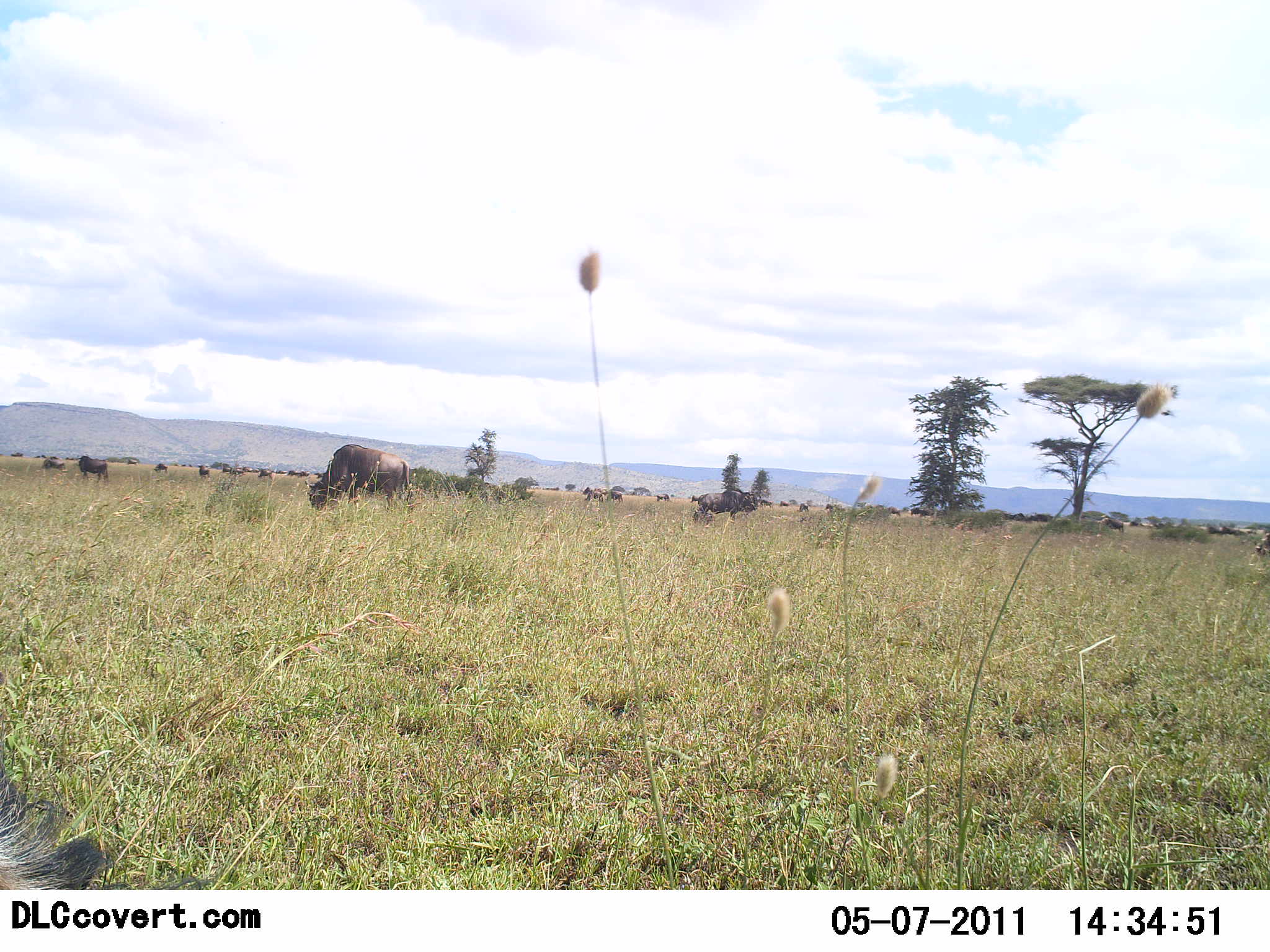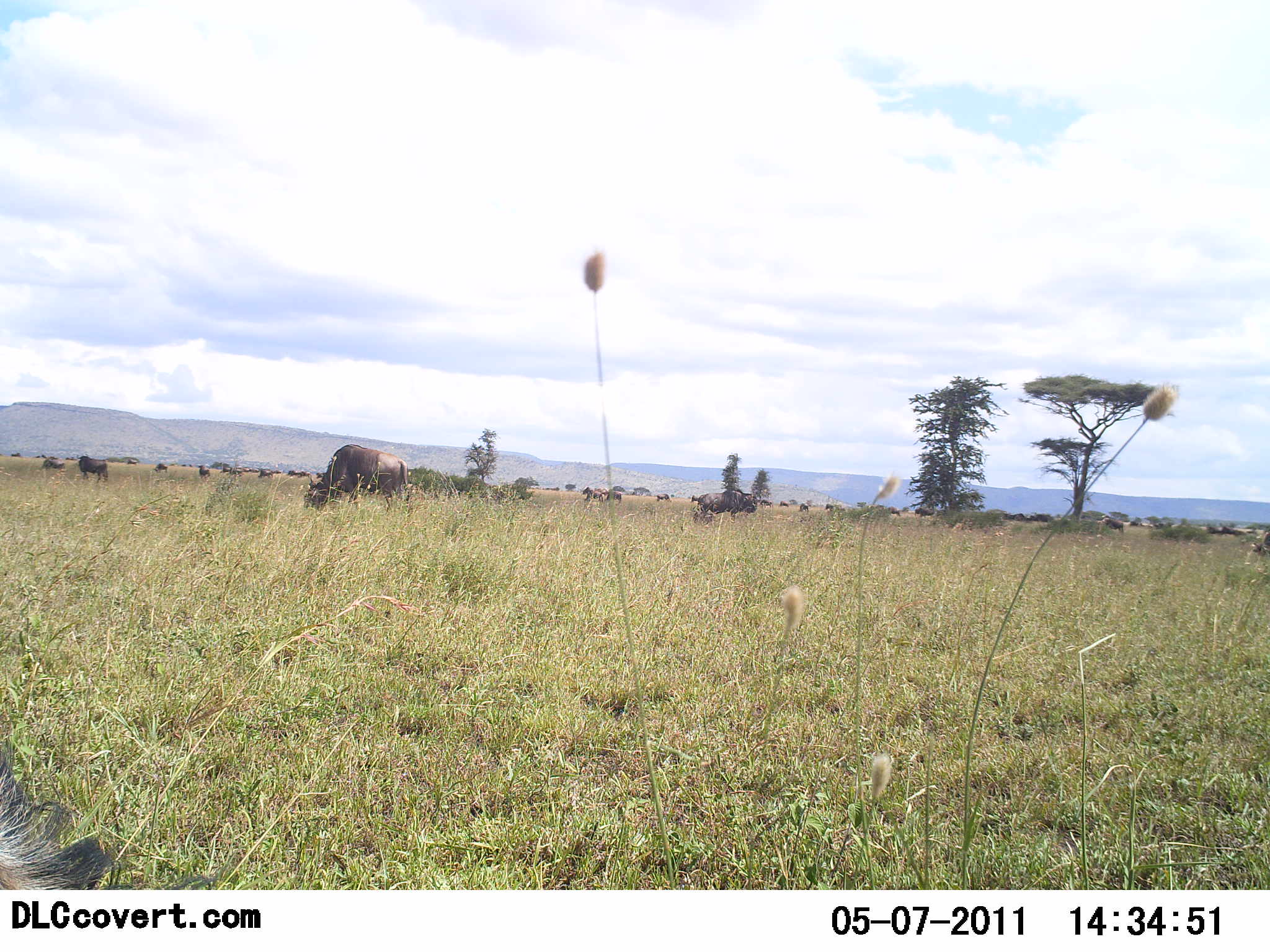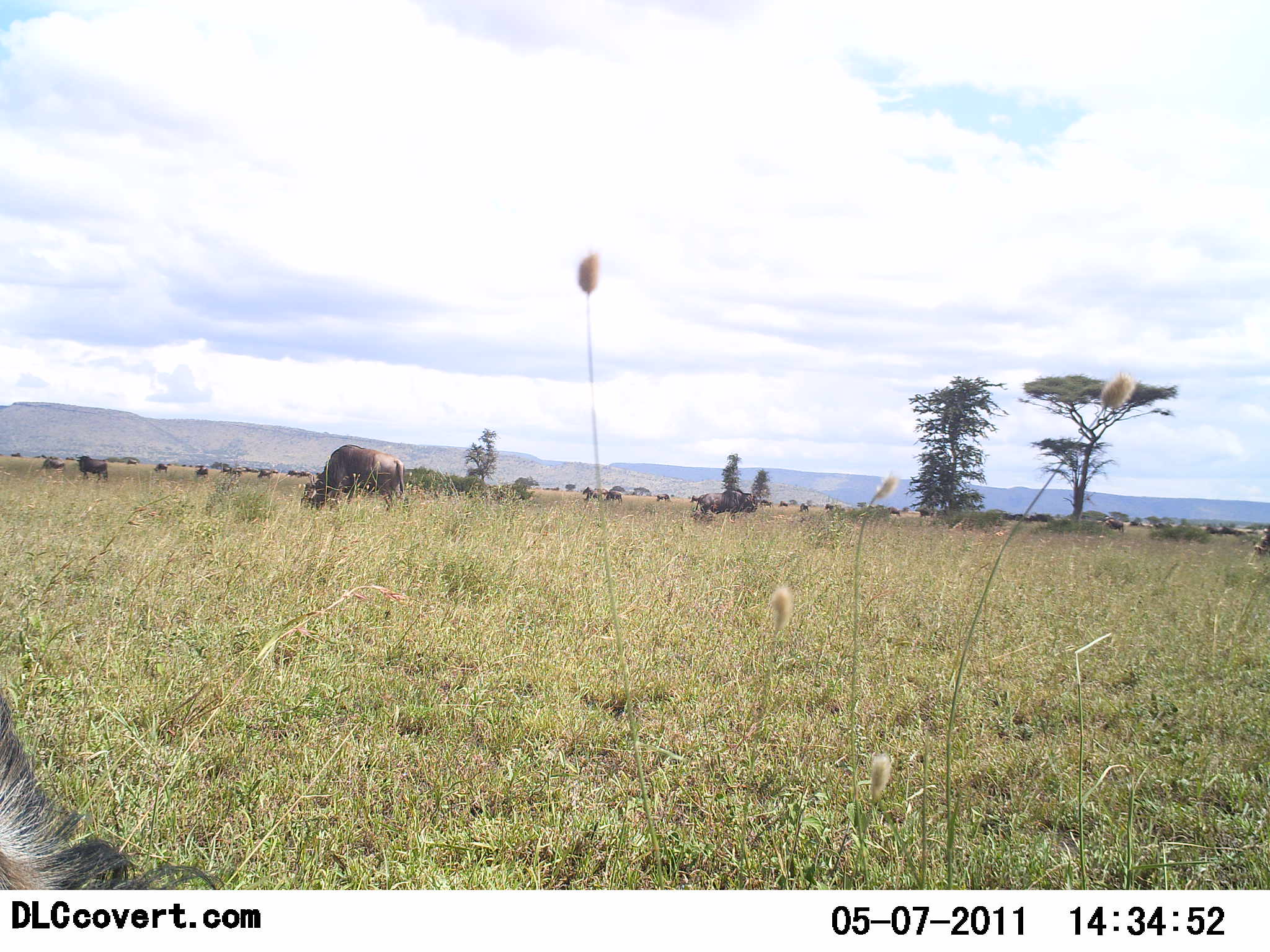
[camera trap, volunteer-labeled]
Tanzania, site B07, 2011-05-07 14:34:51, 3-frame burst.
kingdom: Animalia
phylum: Chordata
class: Mammalia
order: Artiodactyla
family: Bovidae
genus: Connochaetes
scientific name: Connochaetes taurinus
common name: blue wildebeest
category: wildebeest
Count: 11-50.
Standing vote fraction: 71%.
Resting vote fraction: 29%.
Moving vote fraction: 7%.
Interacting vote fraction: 0%.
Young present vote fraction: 0%.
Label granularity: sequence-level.